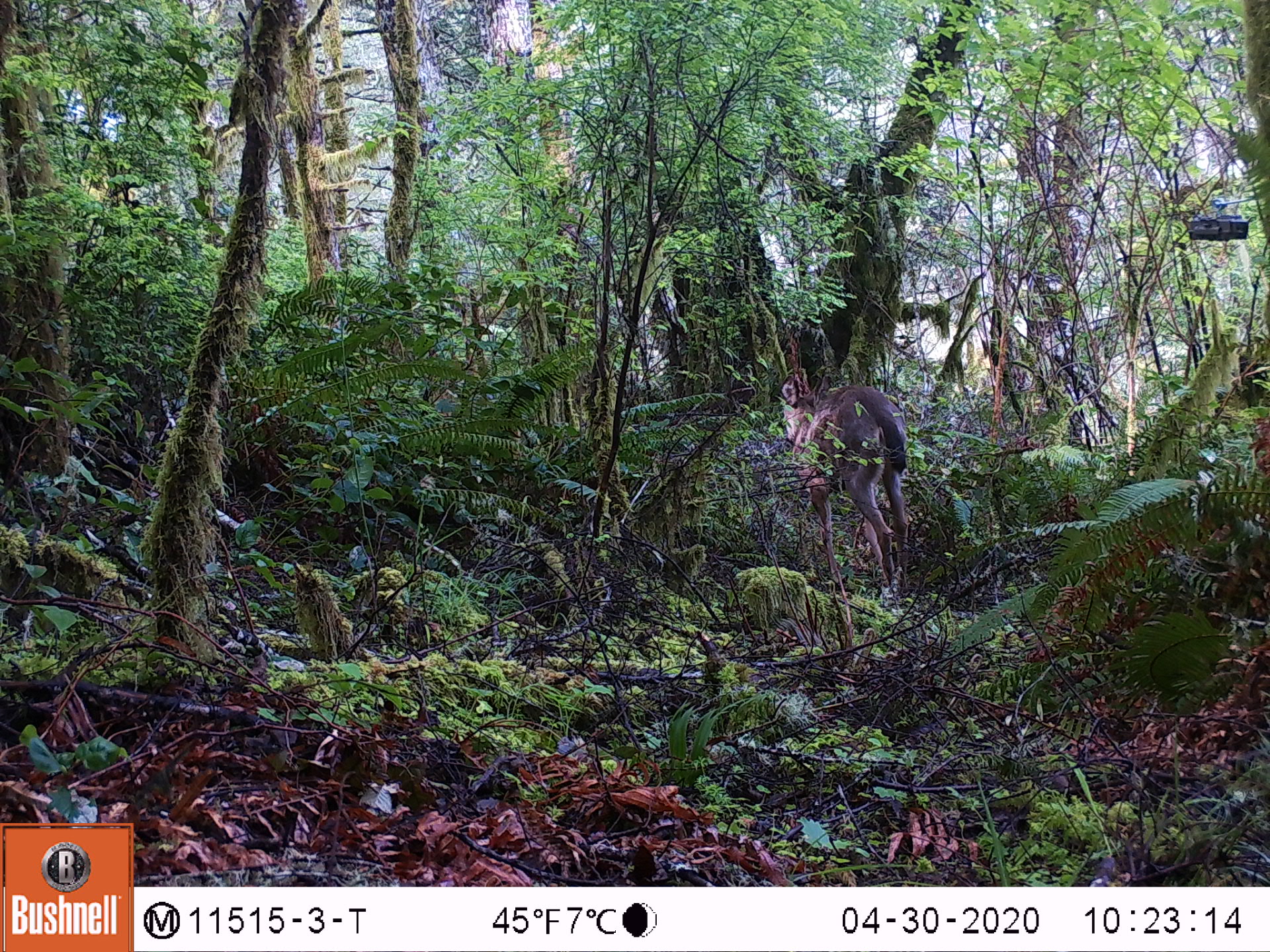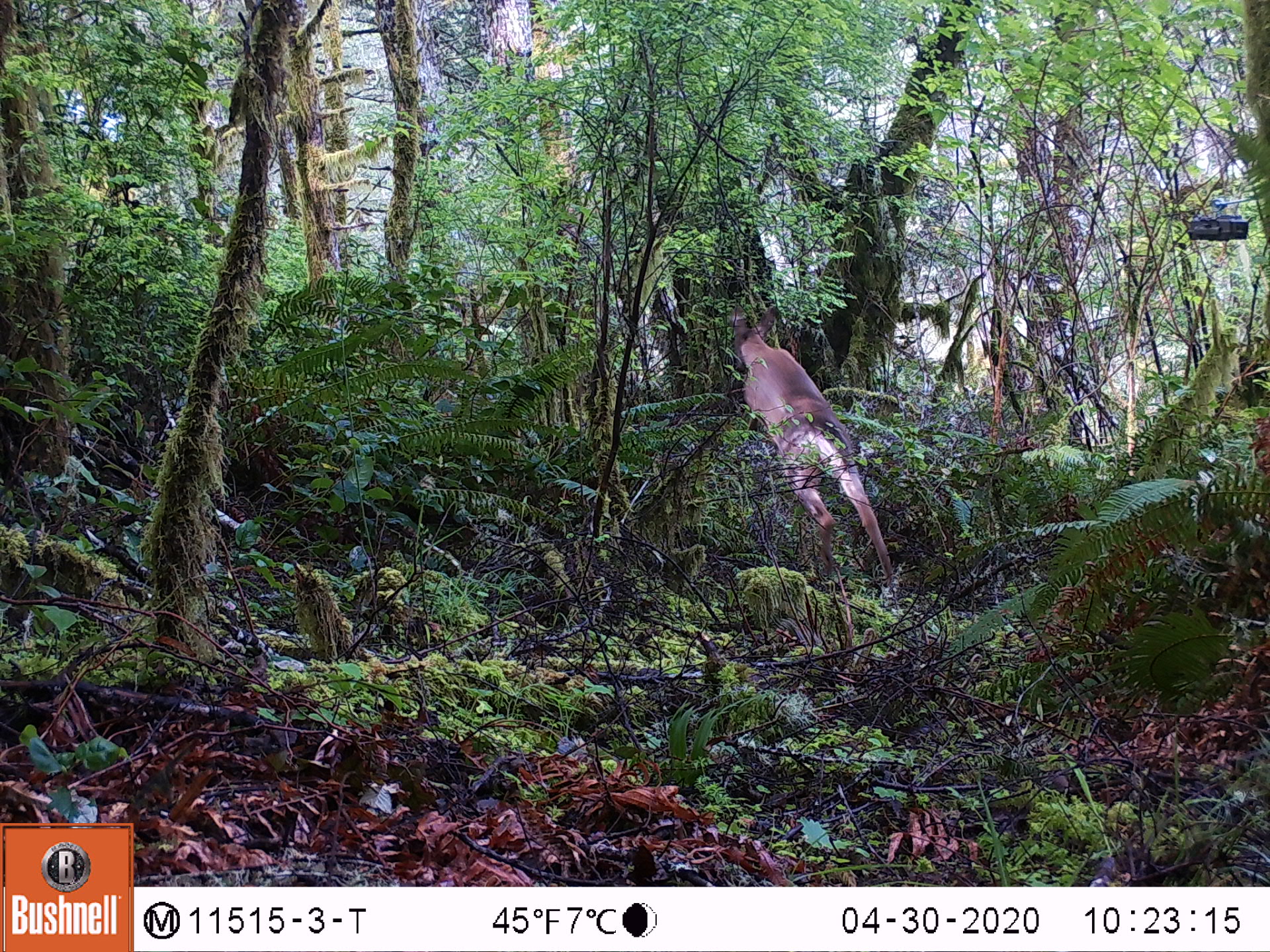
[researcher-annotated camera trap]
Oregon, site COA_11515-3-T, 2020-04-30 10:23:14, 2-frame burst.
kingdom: Animalia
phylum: Chordata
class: Mammalia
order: Artiodactyla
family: Cervidae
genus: Odocoileus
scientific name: Odocoileus hemionus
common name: black-tailed deer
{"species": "black-tailed deer (Odocoileus hemionus)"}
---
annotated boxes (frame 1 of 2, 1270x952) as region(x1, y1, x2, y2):
black-tailed deer: region(770, 355, 922, 578)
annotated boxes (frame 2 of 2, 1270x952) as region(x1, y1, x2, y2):
black-tailed deer: region(721, 320, 896, 569)